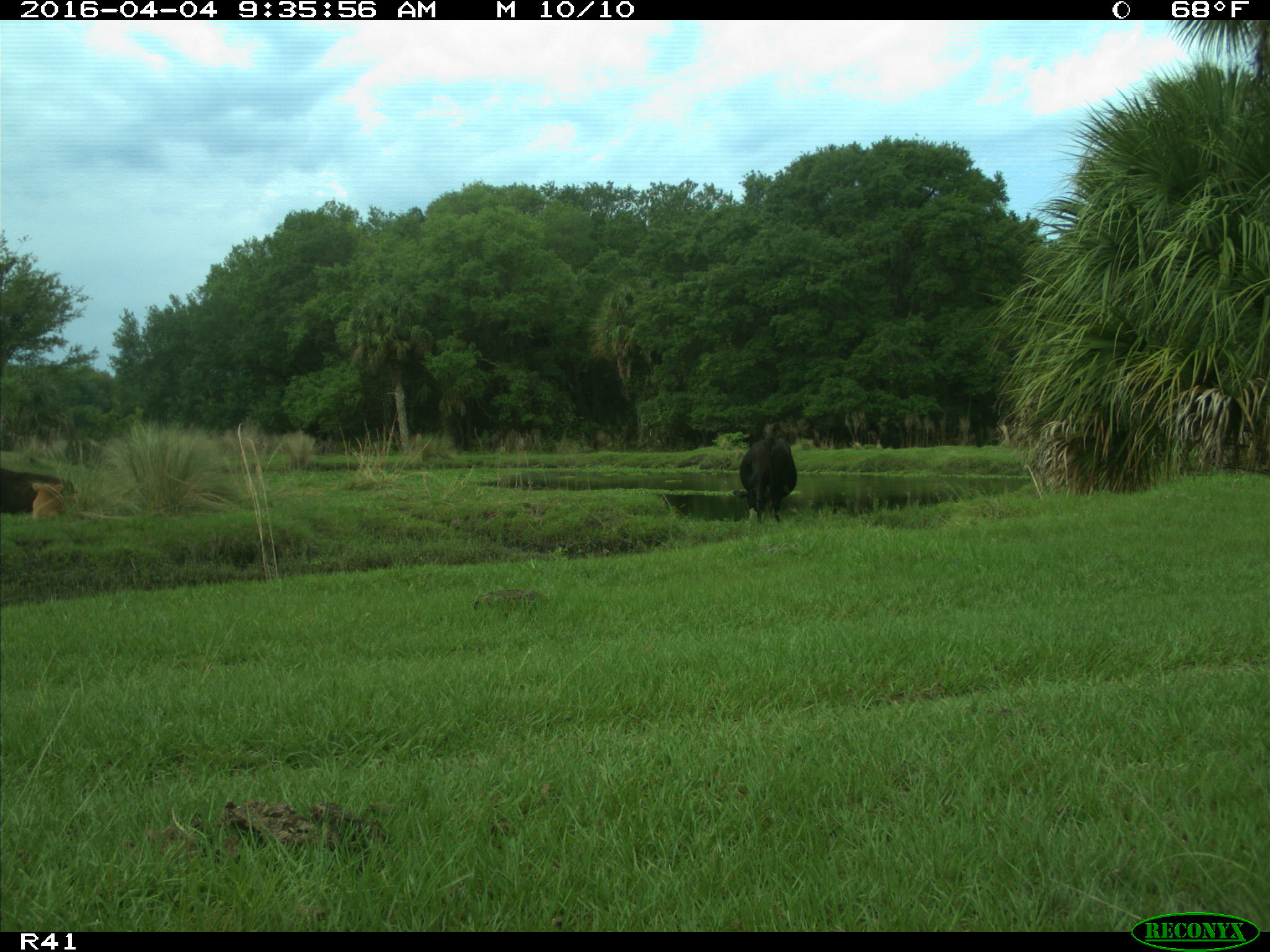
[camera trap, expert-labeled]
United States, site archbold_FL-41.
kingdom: Animalia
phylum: Chordata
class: Mammalia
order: Artiodactyla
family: Bovidae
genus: Bos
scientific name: Bos taurus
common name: domestic cow